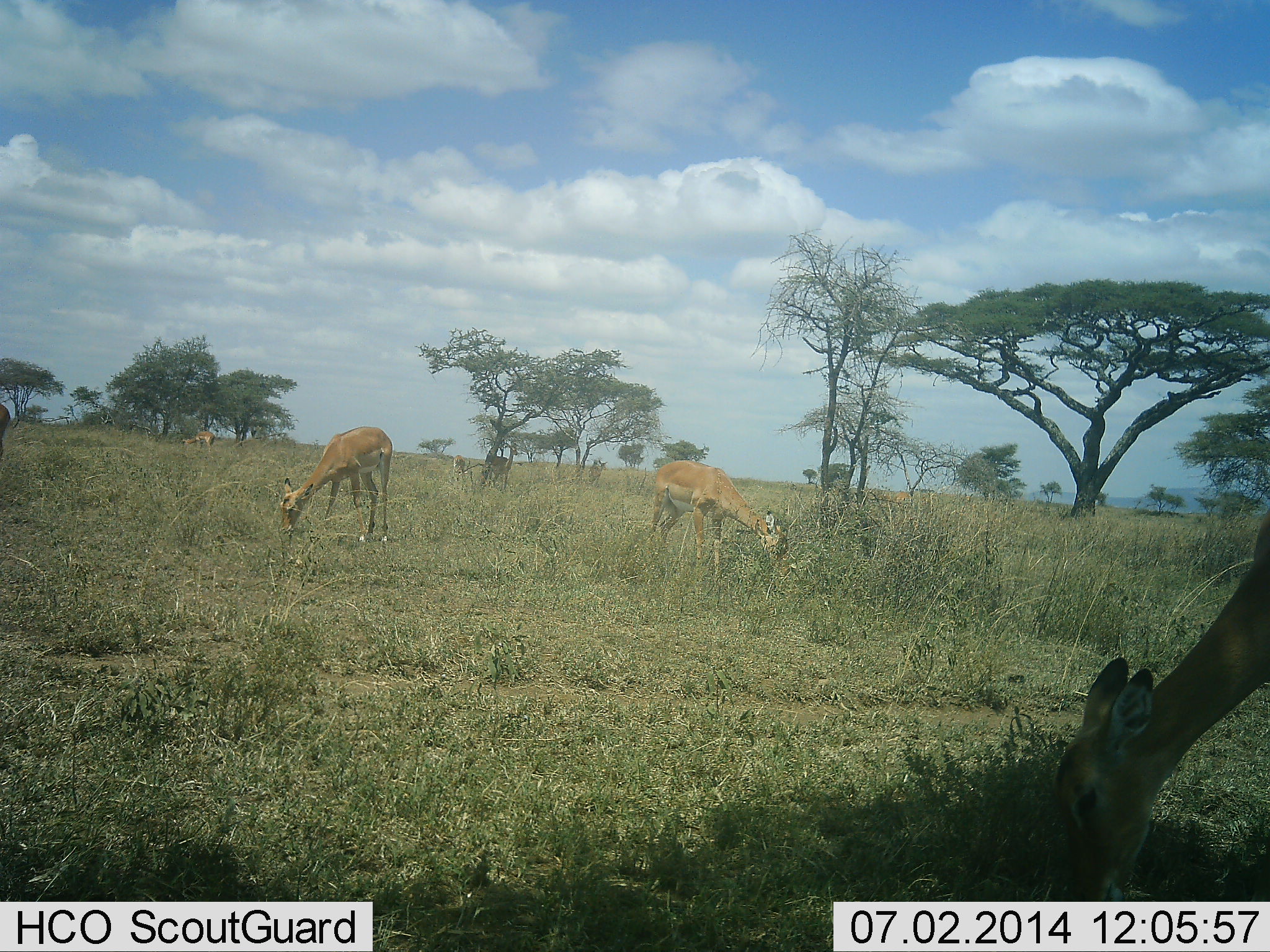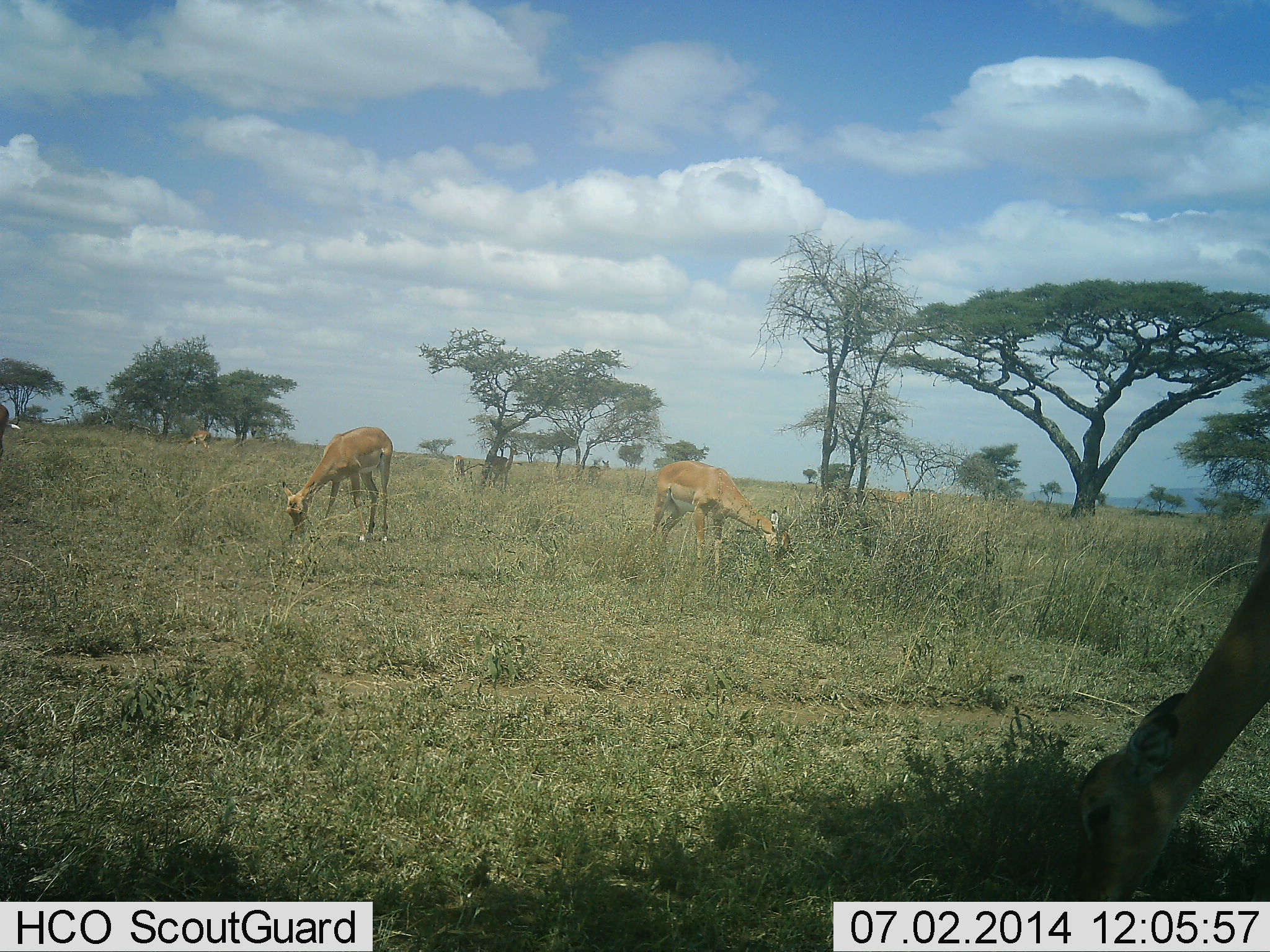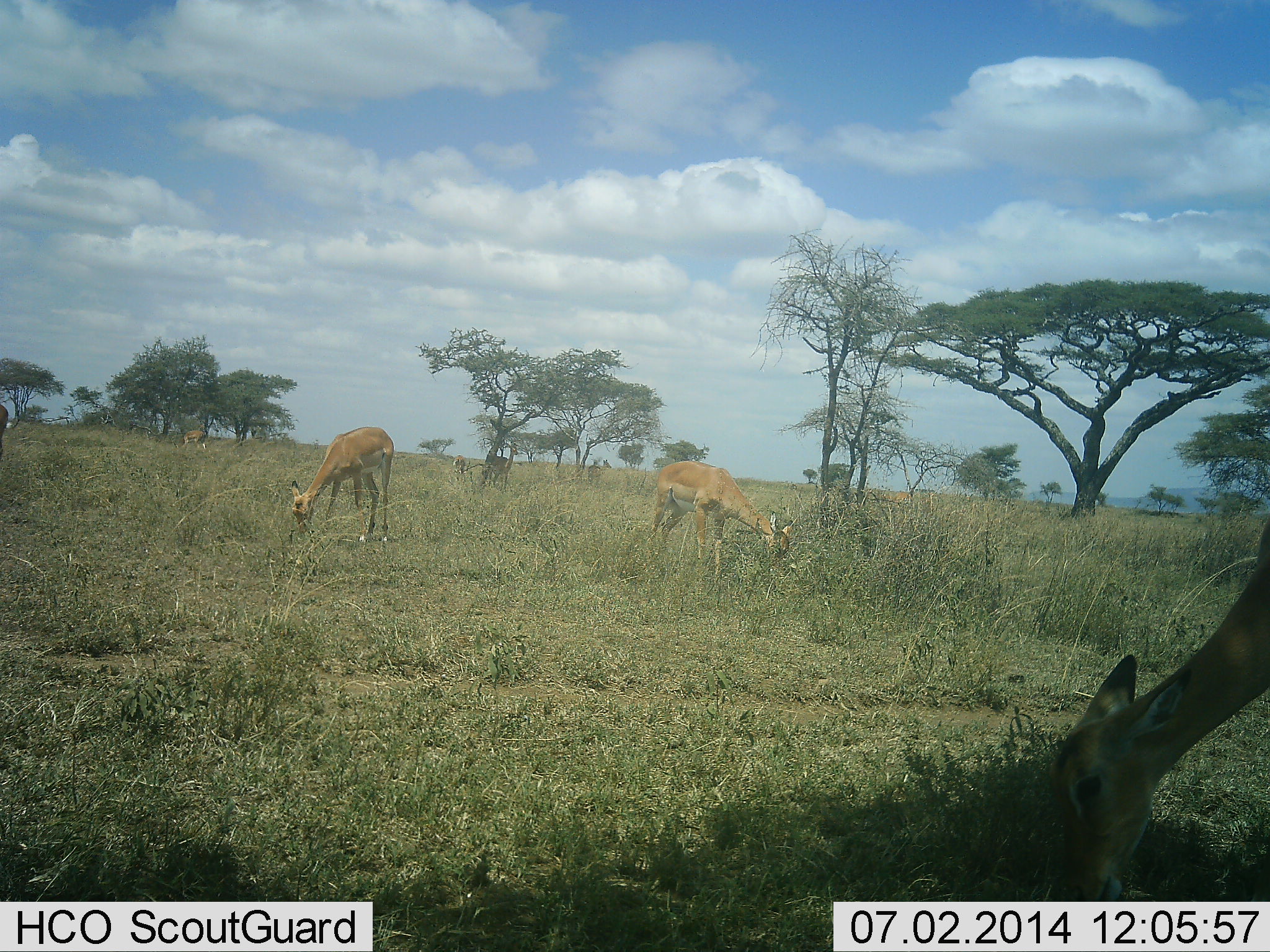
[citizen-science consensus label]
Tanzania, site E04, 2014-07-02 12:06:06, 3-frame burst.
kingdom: Animalia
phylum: Chordata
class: Mammalia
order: Artiodactyla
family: Bovidae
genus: Nanger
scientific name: Nanger granti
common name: grant's gazelle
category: gazellegrants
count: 4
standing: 10%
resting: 0%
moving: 20%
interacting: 0%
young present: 0%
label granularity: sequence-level